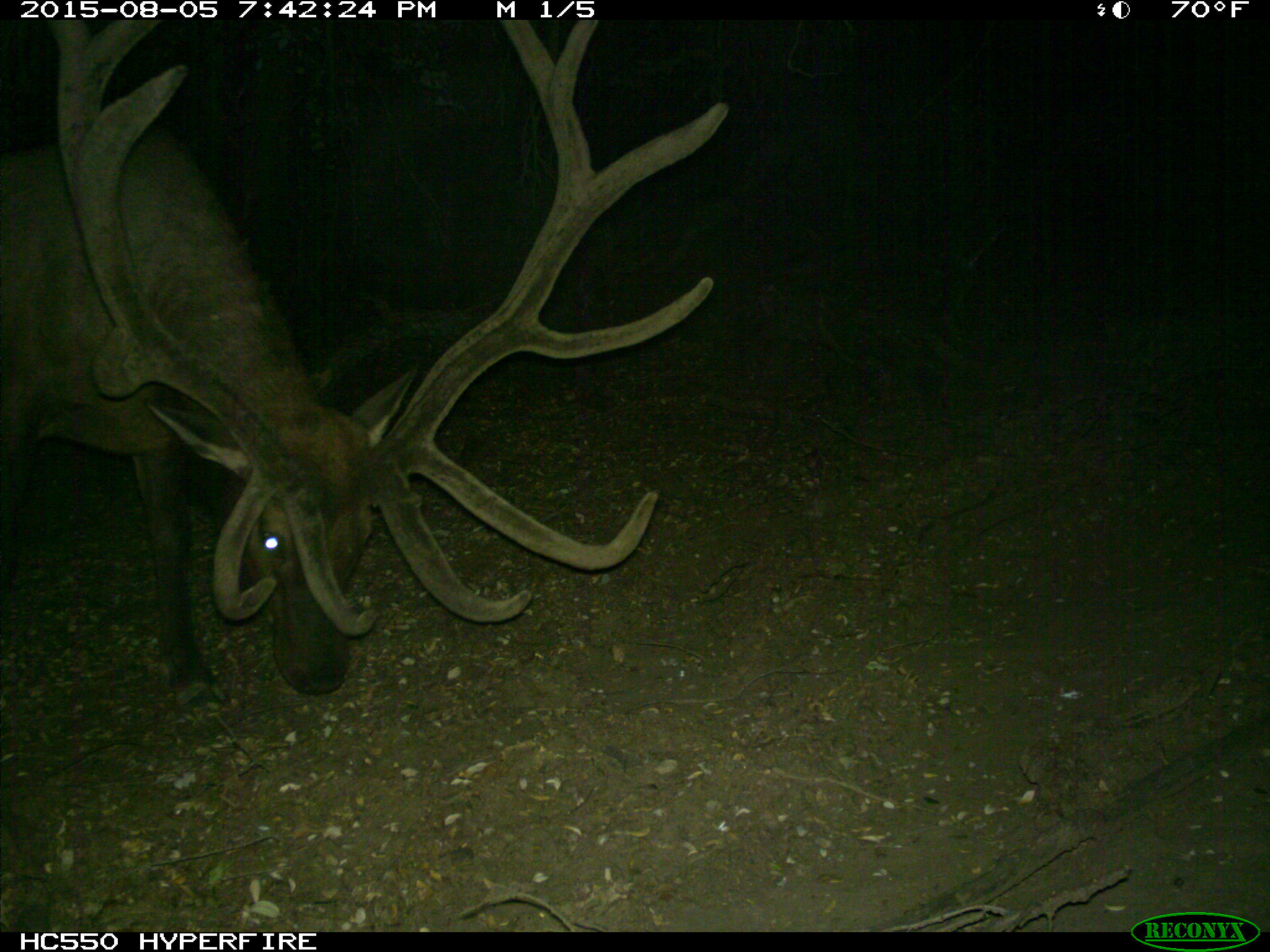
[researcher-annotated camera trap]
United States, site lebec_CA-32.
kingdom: Animalia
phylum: Chordata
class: Mammalia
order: Artiodactyla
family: Cervidae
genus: Cervus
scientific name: Cervus canadensis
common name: elk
Cervus canadensis (elk).